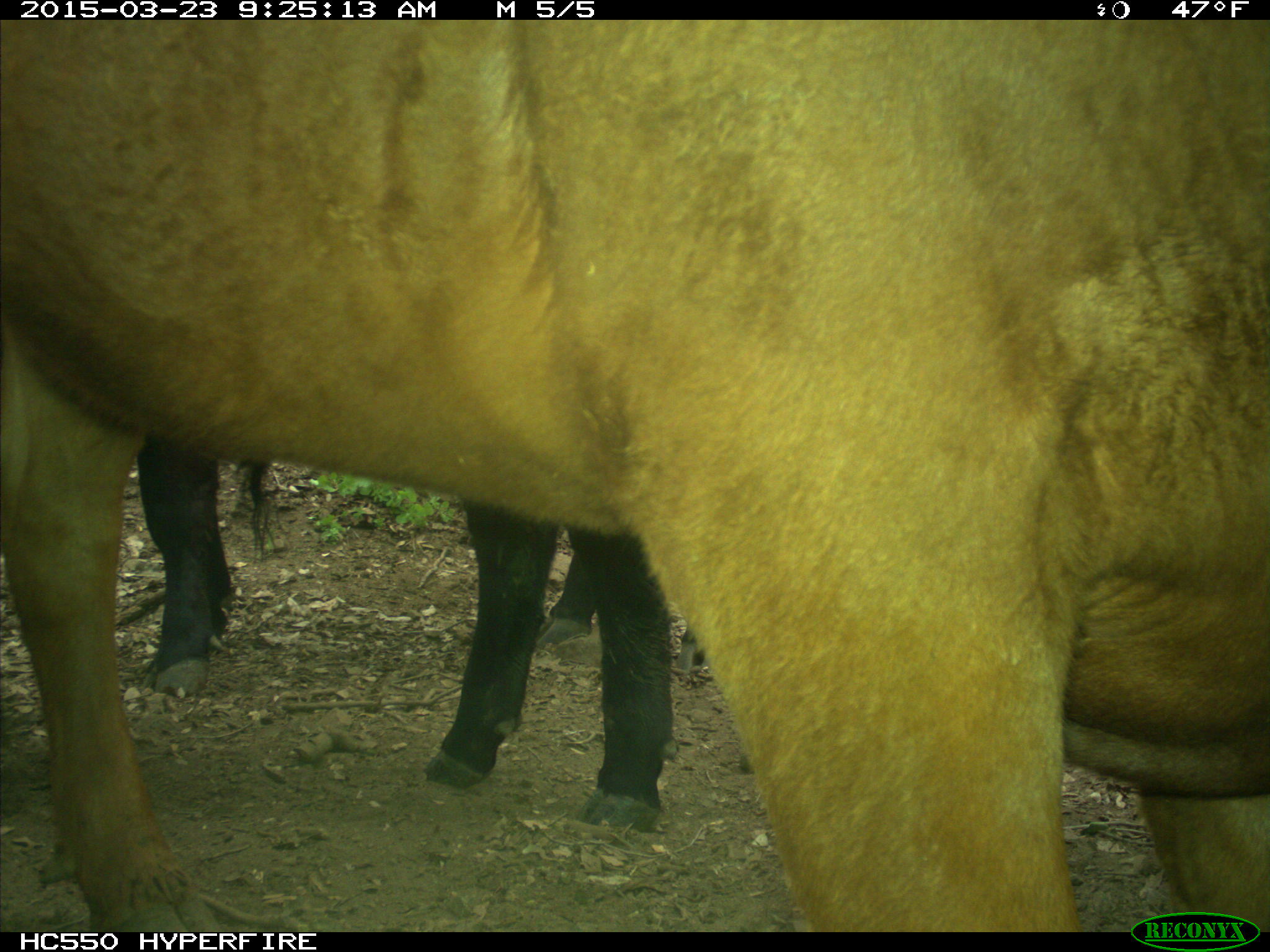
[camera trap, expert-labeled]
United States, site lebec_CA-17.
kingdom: Animalia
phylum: Chordata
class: Mammalia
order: Artiodactyla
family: Bovidae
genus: Bos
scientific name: Bos taurus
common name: domestic cow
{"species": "Bos taurus (domestic cow)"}